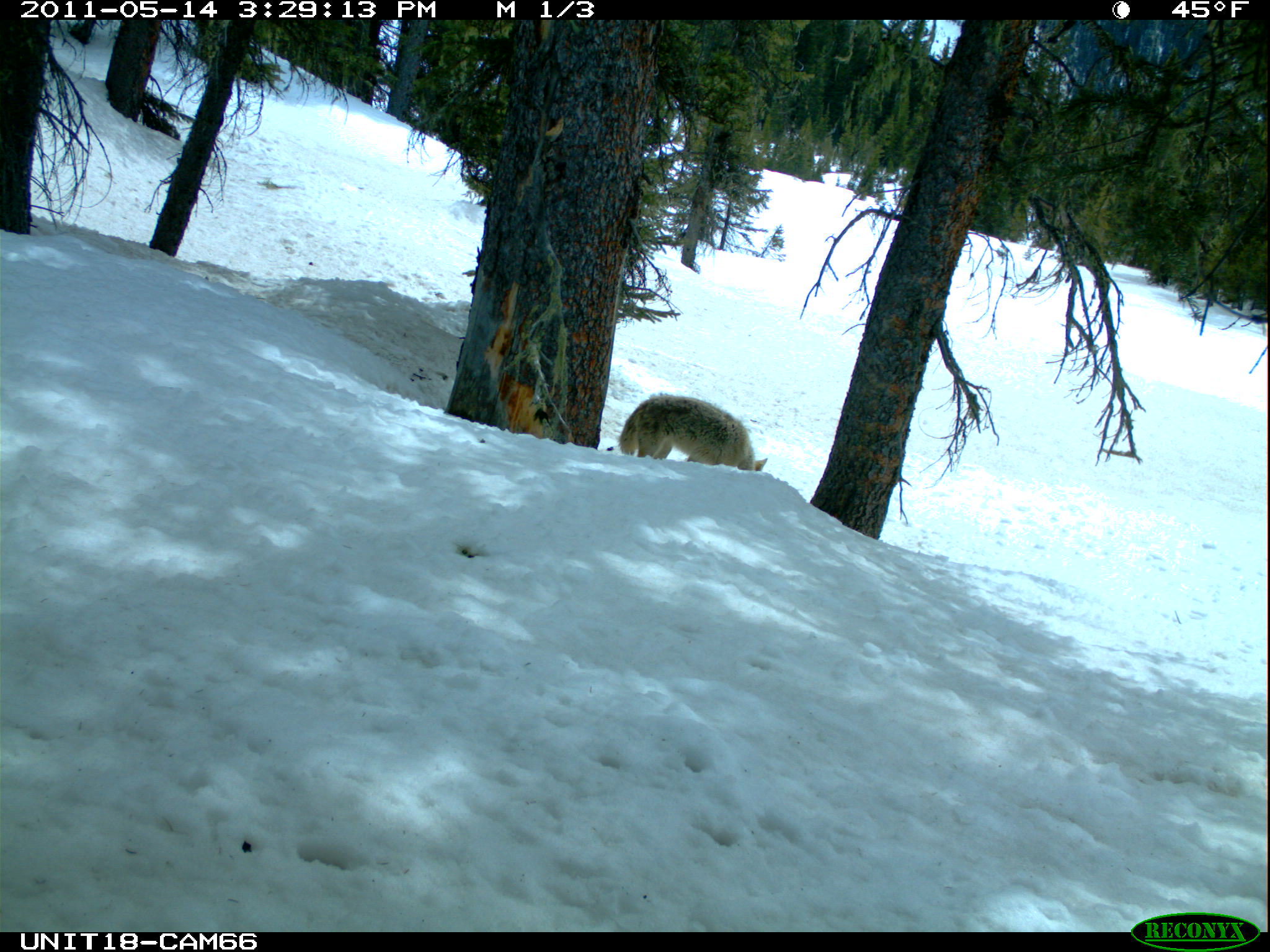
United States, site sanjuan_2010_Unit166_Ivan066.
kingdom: Animalia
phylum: Chordata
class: Mammalia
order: Carnivora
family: Canidae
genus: Canis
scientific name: Canis latrans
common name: coyote